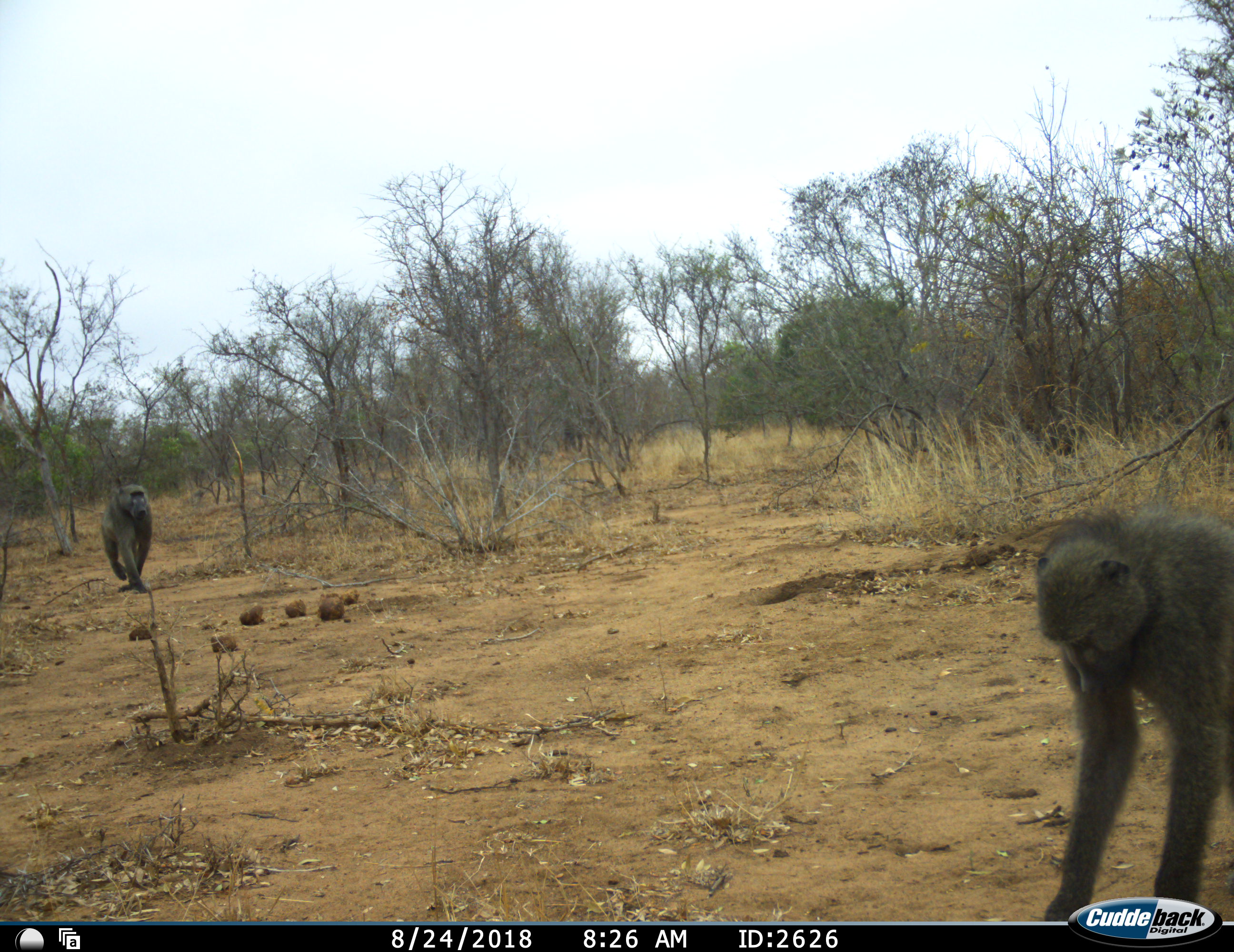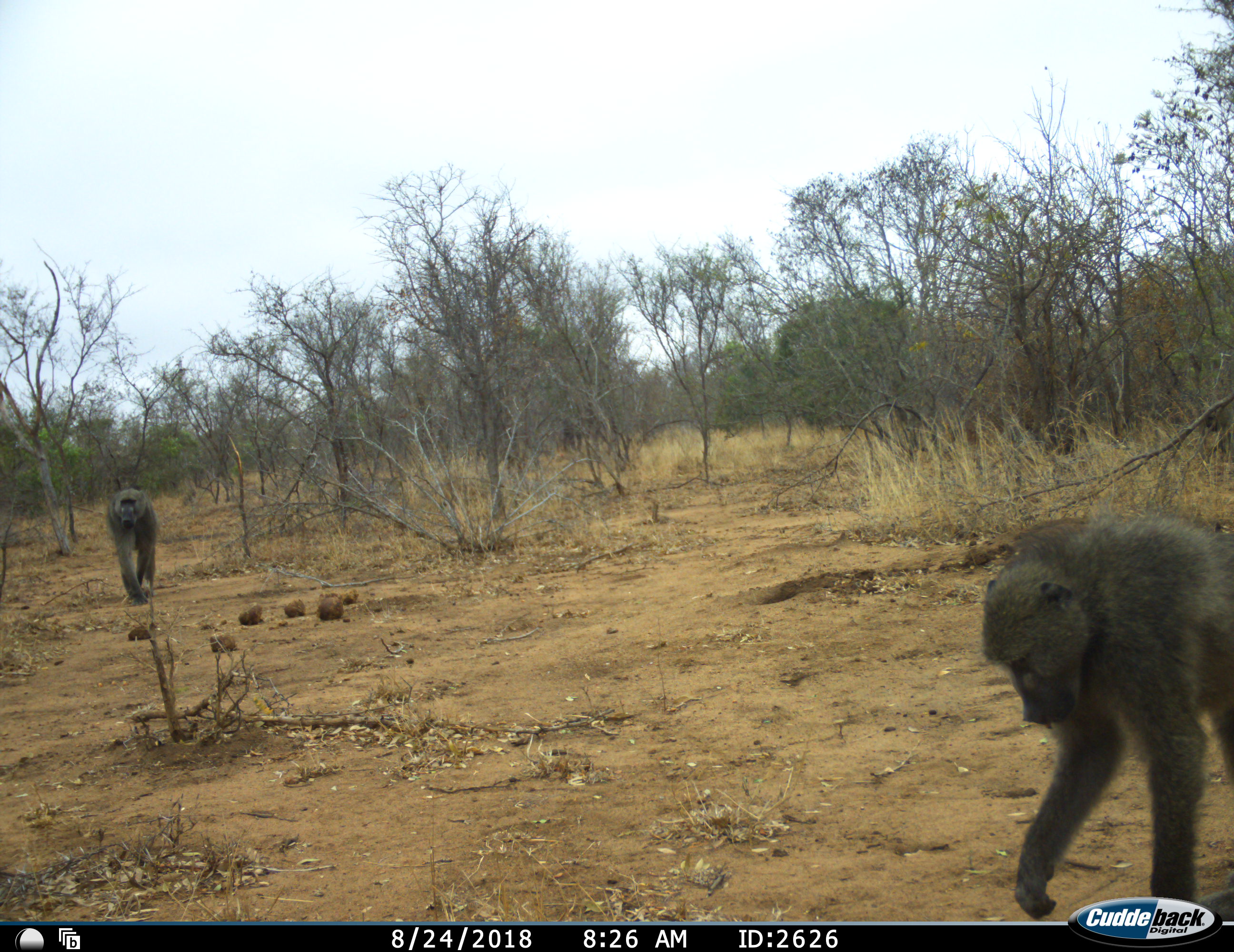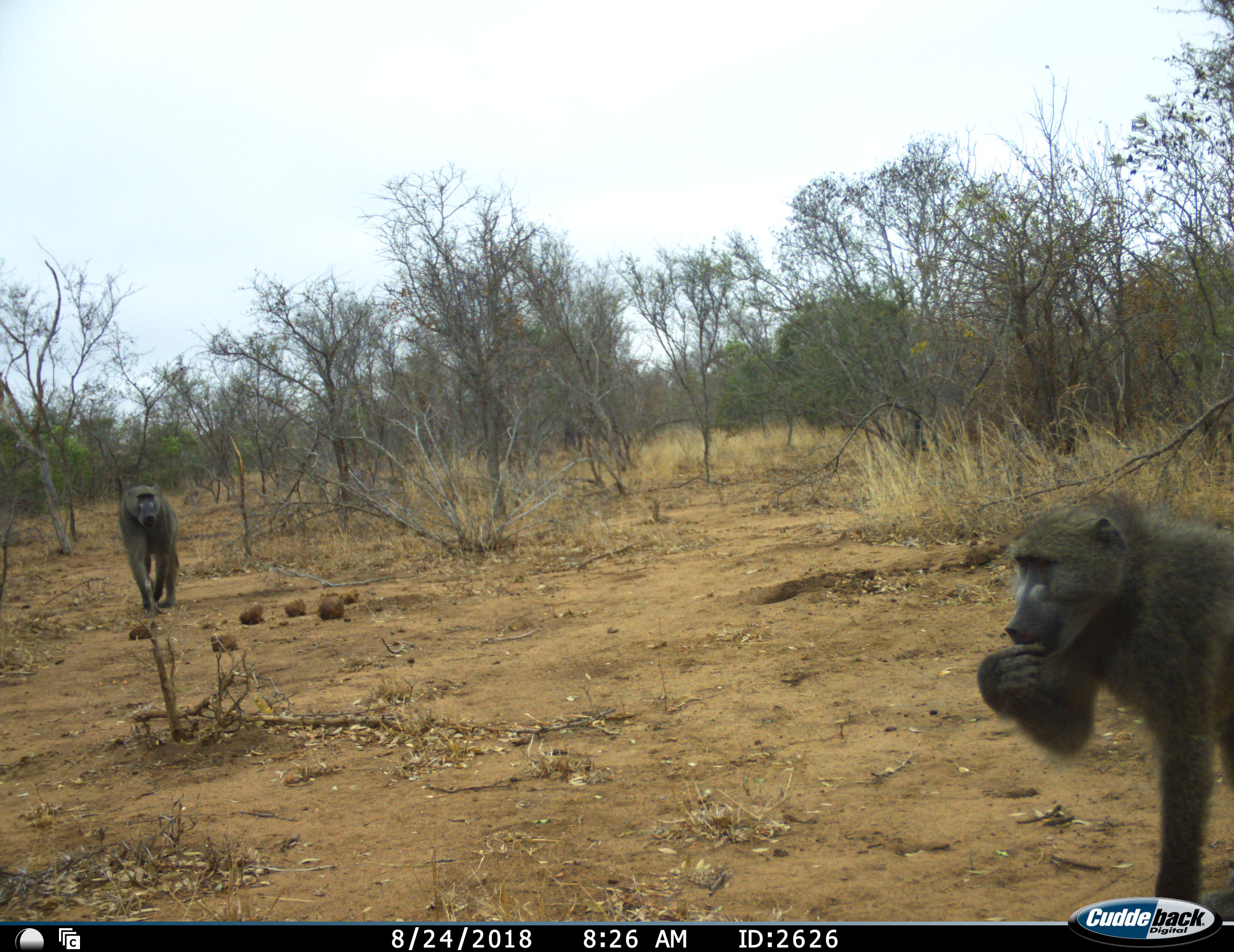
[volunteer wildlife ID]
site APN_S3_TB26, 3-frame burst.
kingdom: Animalia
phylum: Chordata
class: Mammalia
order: Primates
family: Cercopithecidae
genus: Papio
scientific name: Papio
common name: baboon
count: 2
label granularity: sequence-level